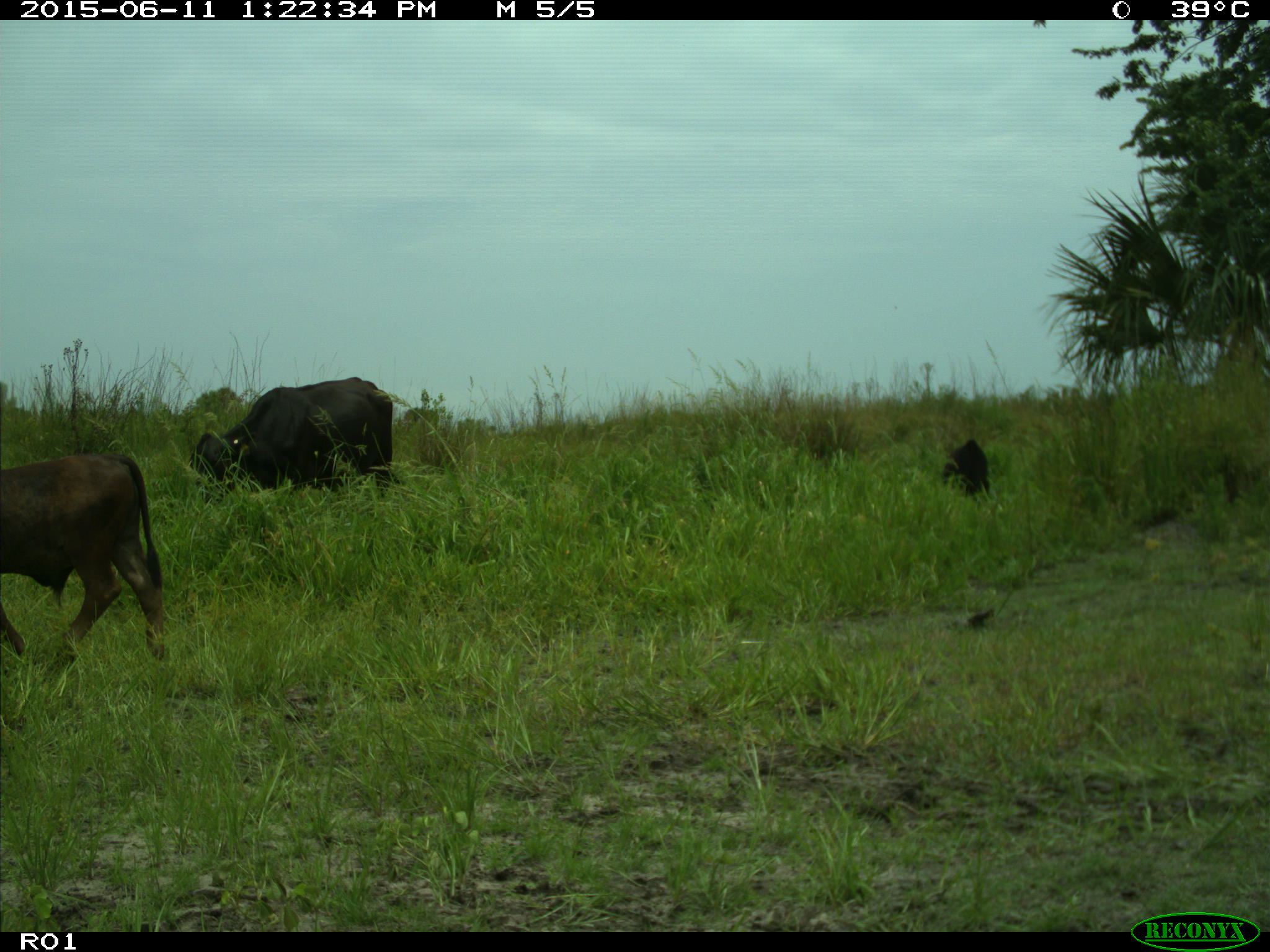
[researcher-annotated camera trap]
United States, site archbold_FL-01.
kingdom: Animalia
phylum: Chordata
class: Mammalia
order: Artiodactyla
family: Bovidae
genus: Bos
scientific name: Bos taurus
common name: domestic cow